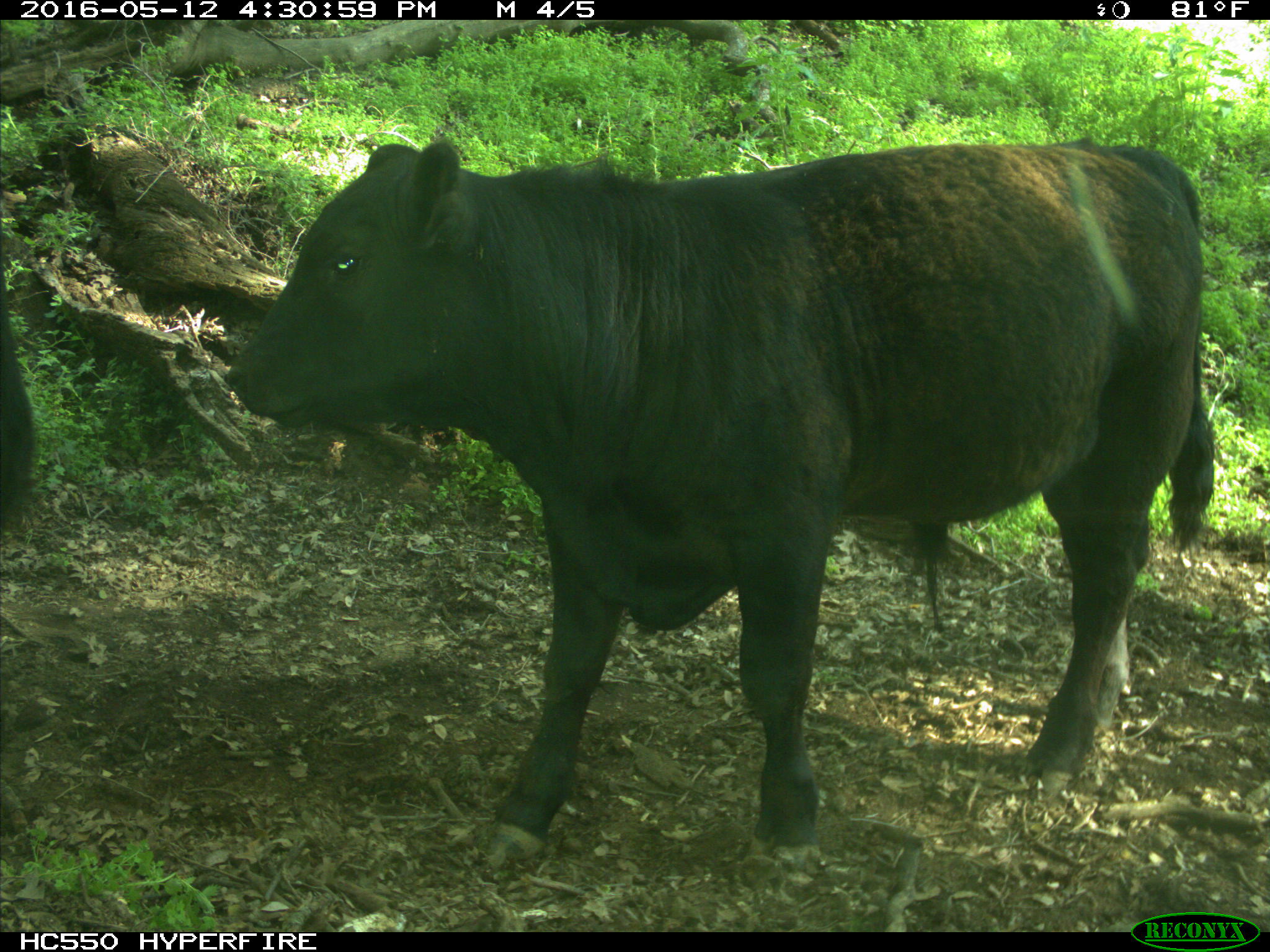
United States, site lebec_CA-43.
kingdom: Animalia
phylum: Chordata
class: Mammalia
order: Artiodactyla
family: Bovidae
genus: Bos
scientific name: Bos taurus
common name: domestic cow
Bos taurus (domestic cow).